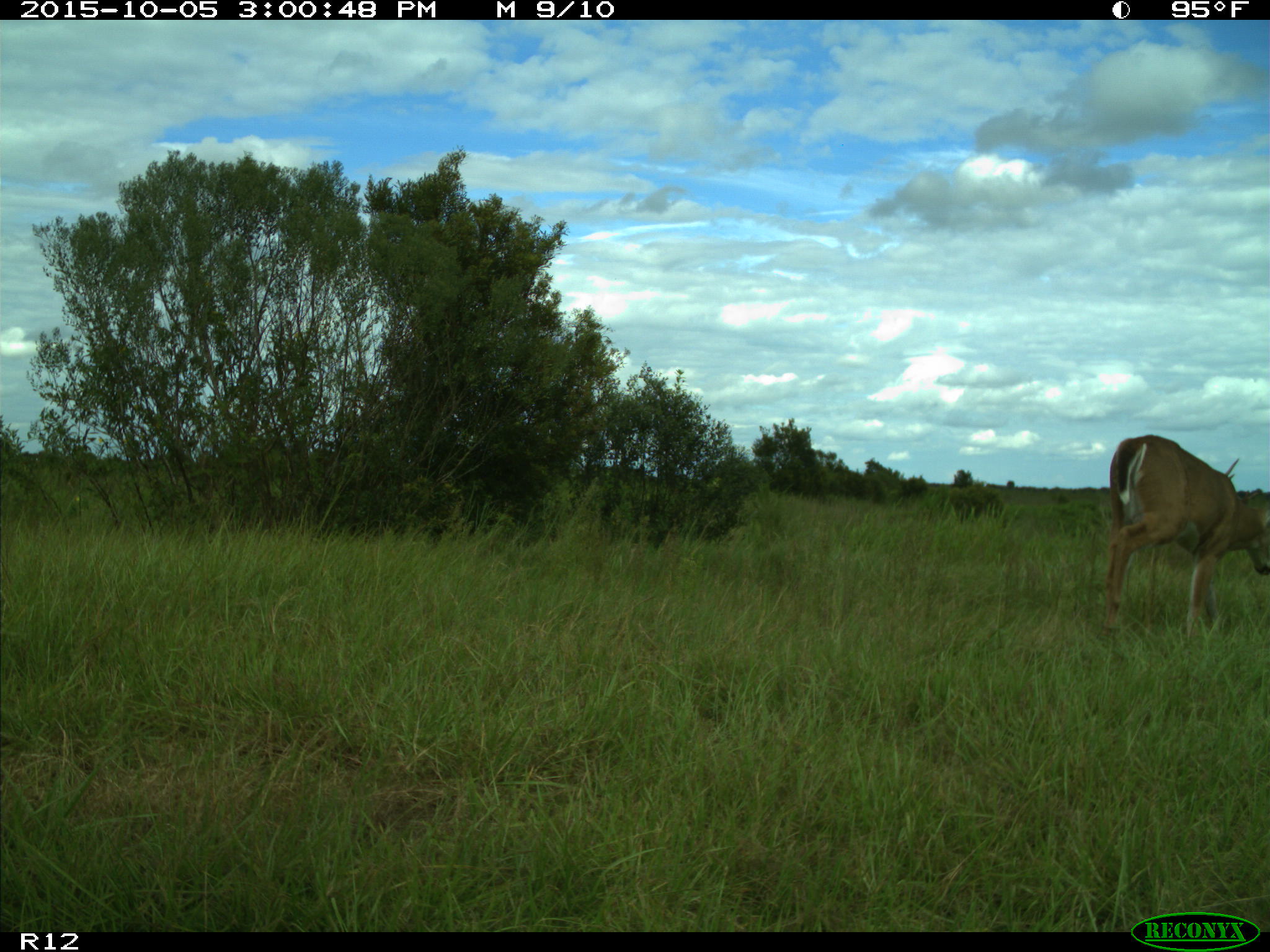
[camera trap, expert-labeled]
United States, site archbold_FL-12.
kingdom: Animalia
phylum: Chordata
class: Mammalia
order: Artiodactyla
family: Cervidae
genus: Odocoileus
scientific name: Odocoileus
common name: deer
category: unidentified deer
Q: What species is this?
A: Unidentified deer (deer) (Odocoileus).